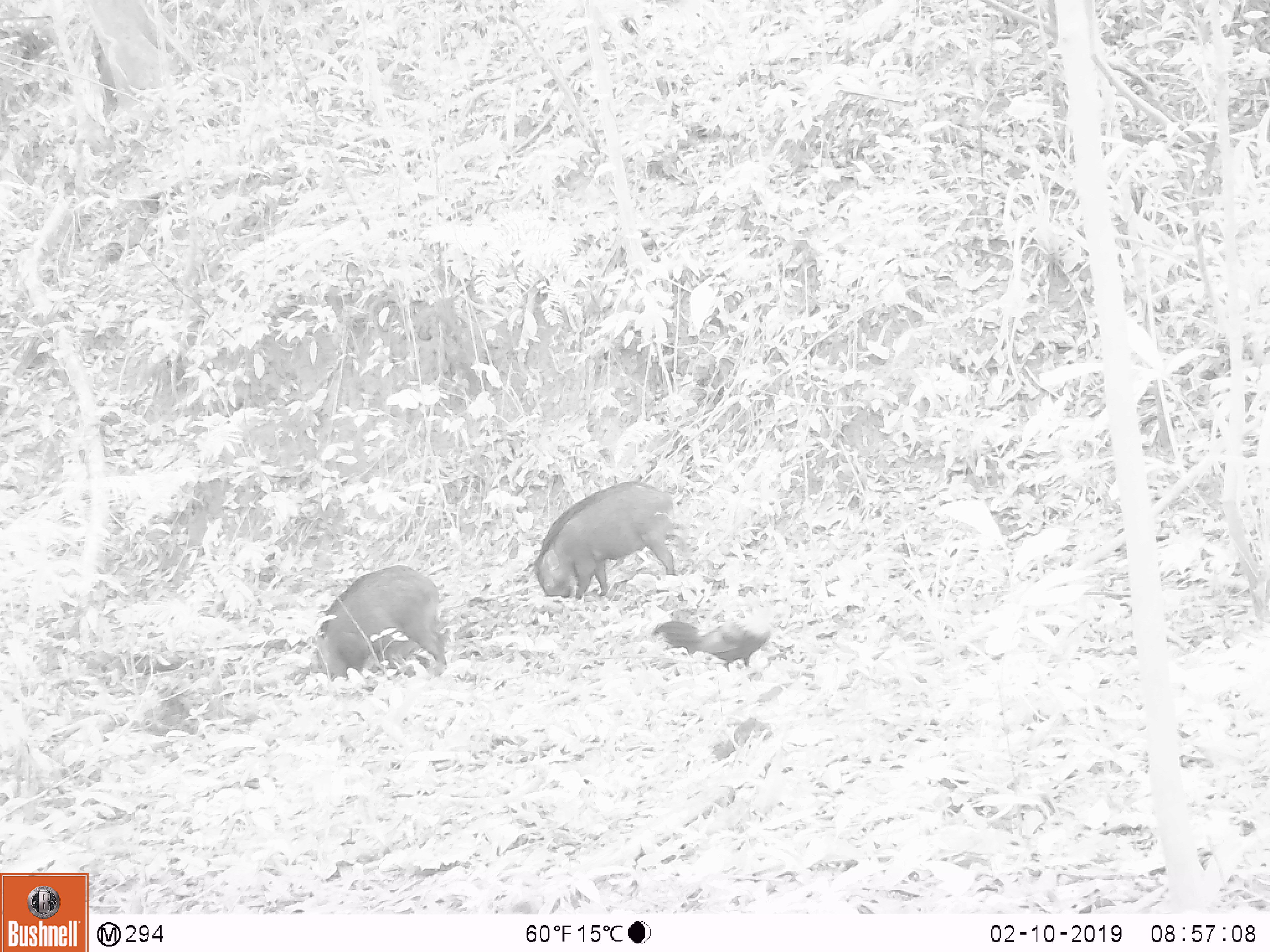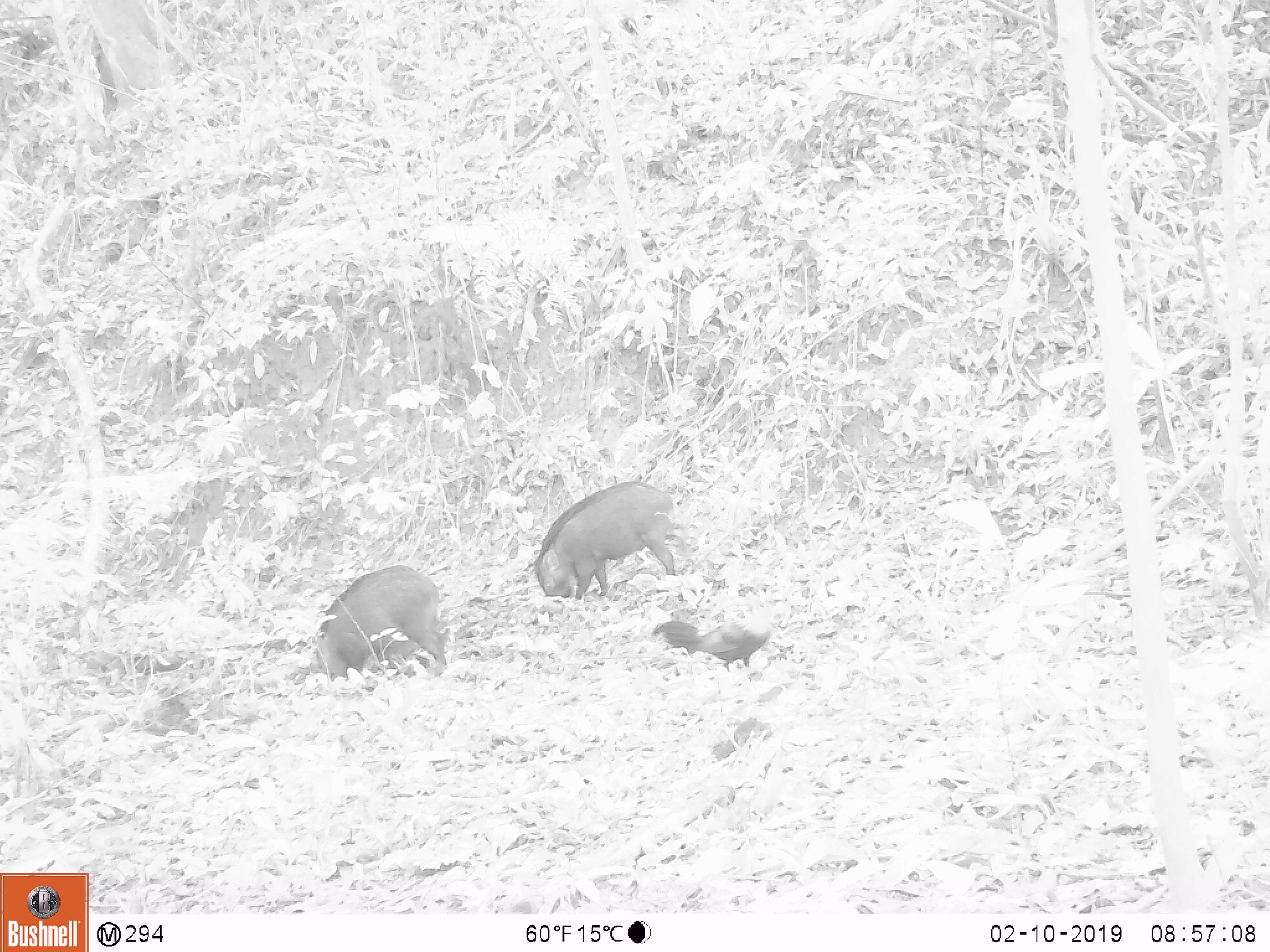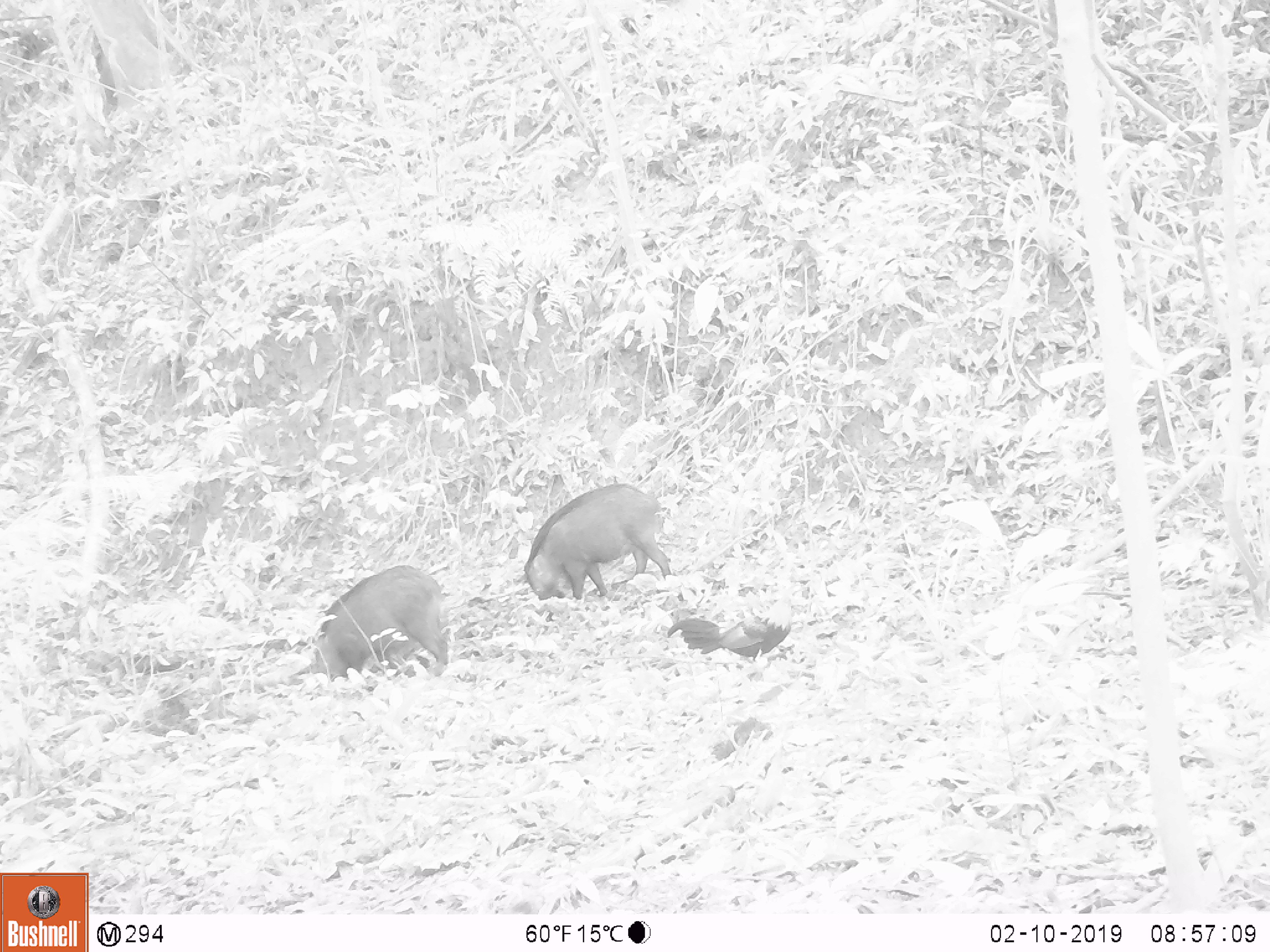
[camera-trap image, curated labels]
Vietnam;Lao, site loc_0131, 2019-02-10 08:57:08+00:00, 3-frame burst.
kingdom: Animalia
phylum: Chordata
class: Aves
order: Galliformes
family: Phasianidae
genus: Gallus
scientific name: Gallus gallus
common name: red junglefowl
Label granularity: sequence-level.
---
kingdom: Animalia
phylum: Chordata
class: Mammalia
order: Artiodactyla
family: Suidae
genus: Sus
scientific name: Sus scrofa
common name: eurasian wild pig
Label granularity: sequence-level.